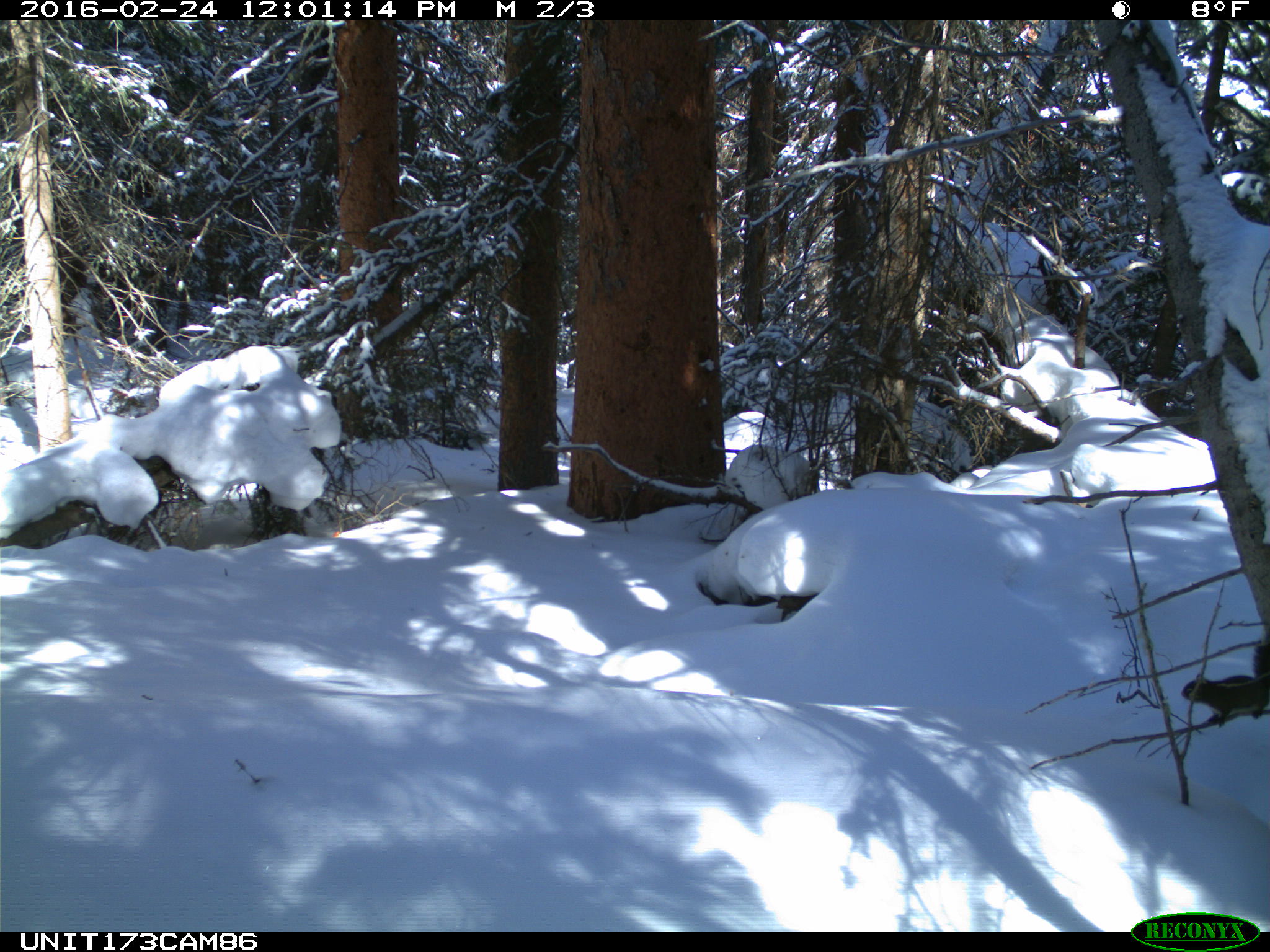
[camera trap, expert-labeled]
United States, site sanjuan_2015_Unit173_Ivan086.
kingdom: Animalia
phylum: Chordata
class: Mammalia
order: Rodentia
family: Sciuridae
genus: Tamiasciurus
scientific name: Tamiasciurus hudsonicus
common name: american red squirrel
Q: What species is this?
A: Tamiasciurus hudsonicus (american red squirrel).